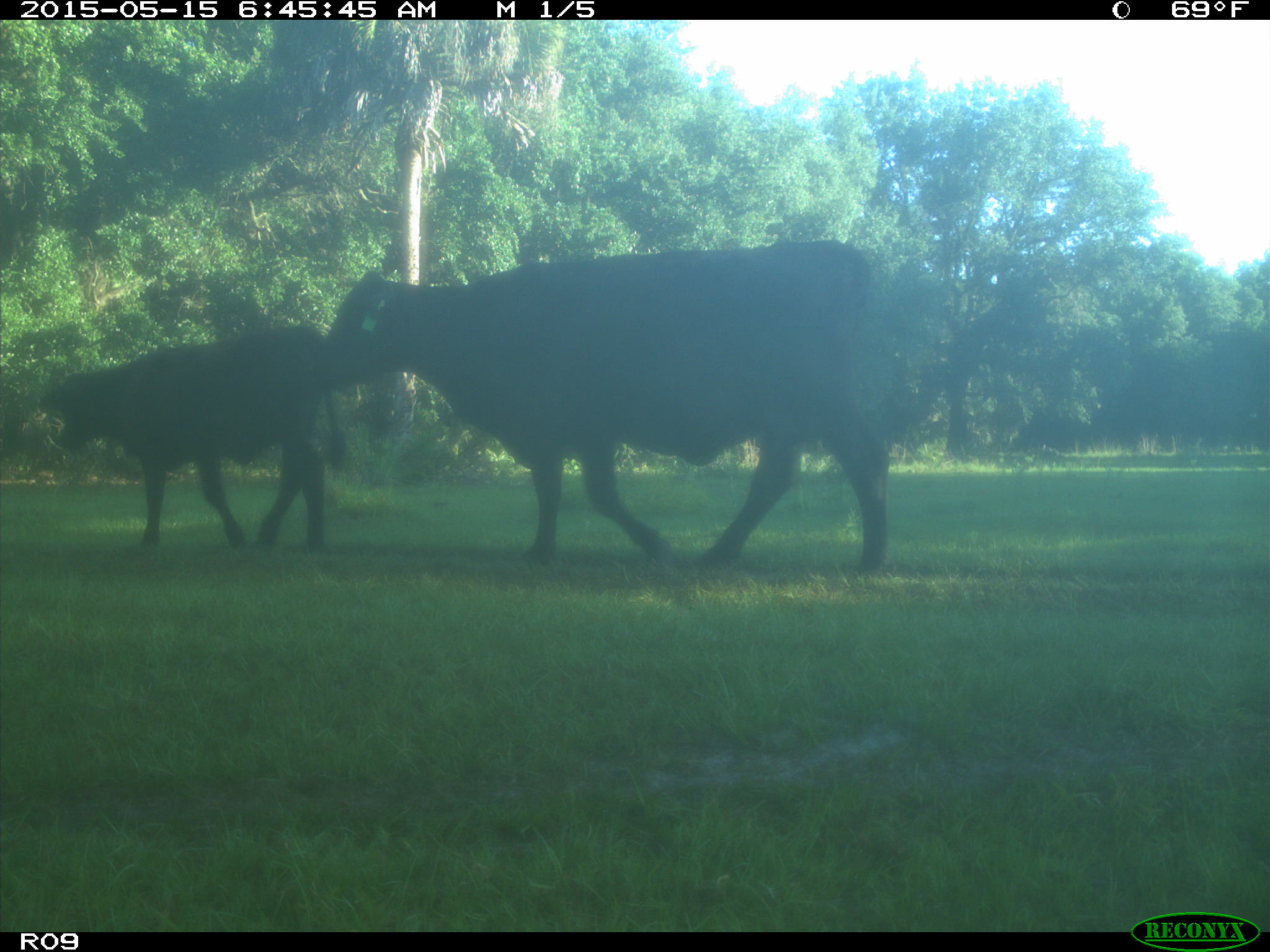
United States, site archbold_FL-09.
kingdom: Animalia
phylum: Chordata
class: Mammalia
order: Artiodactyla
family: Bovidae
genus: Bos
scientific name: Bos taurus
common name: domestic cow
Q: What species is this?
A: Bos taurus (domestic cow).